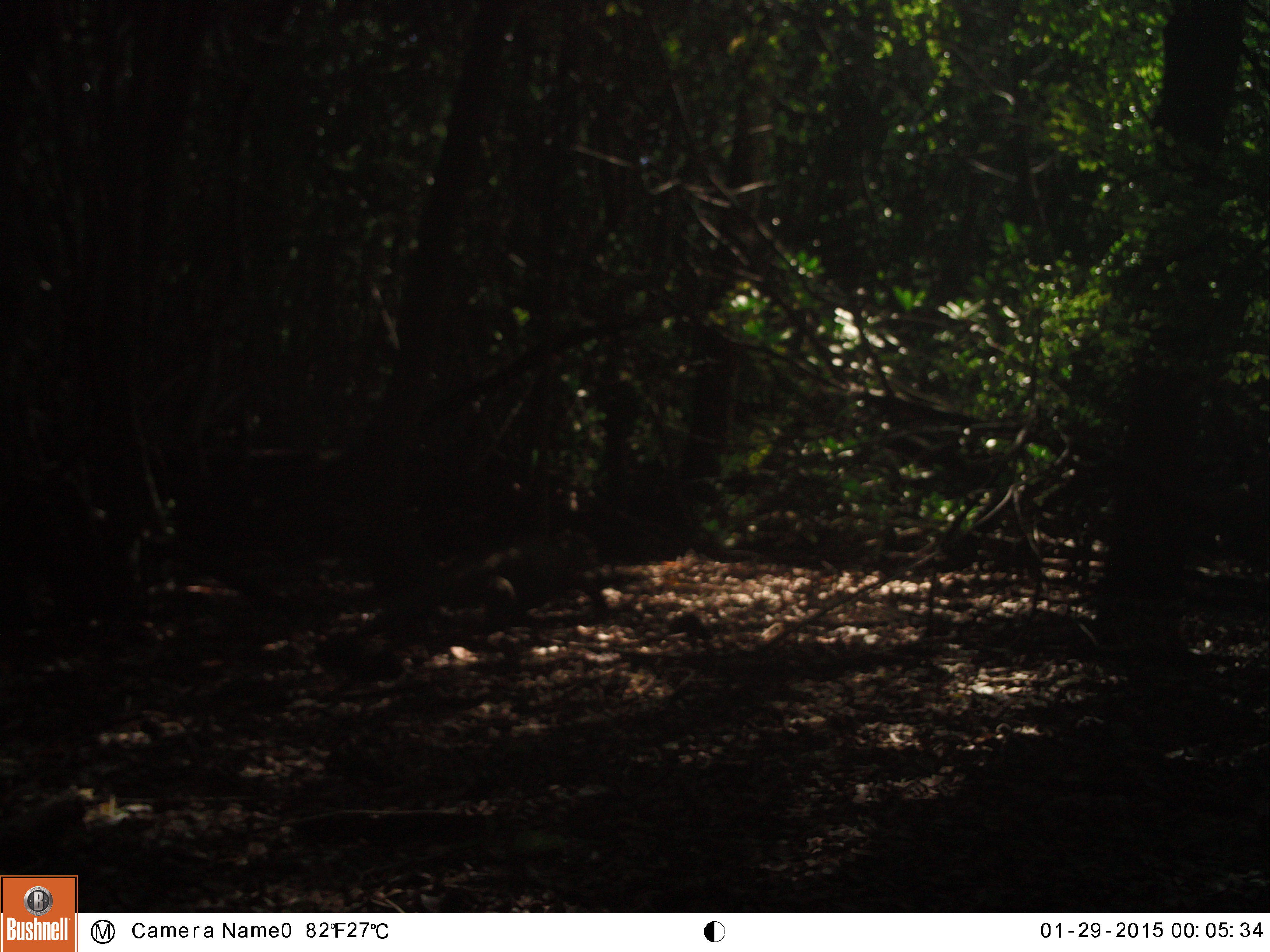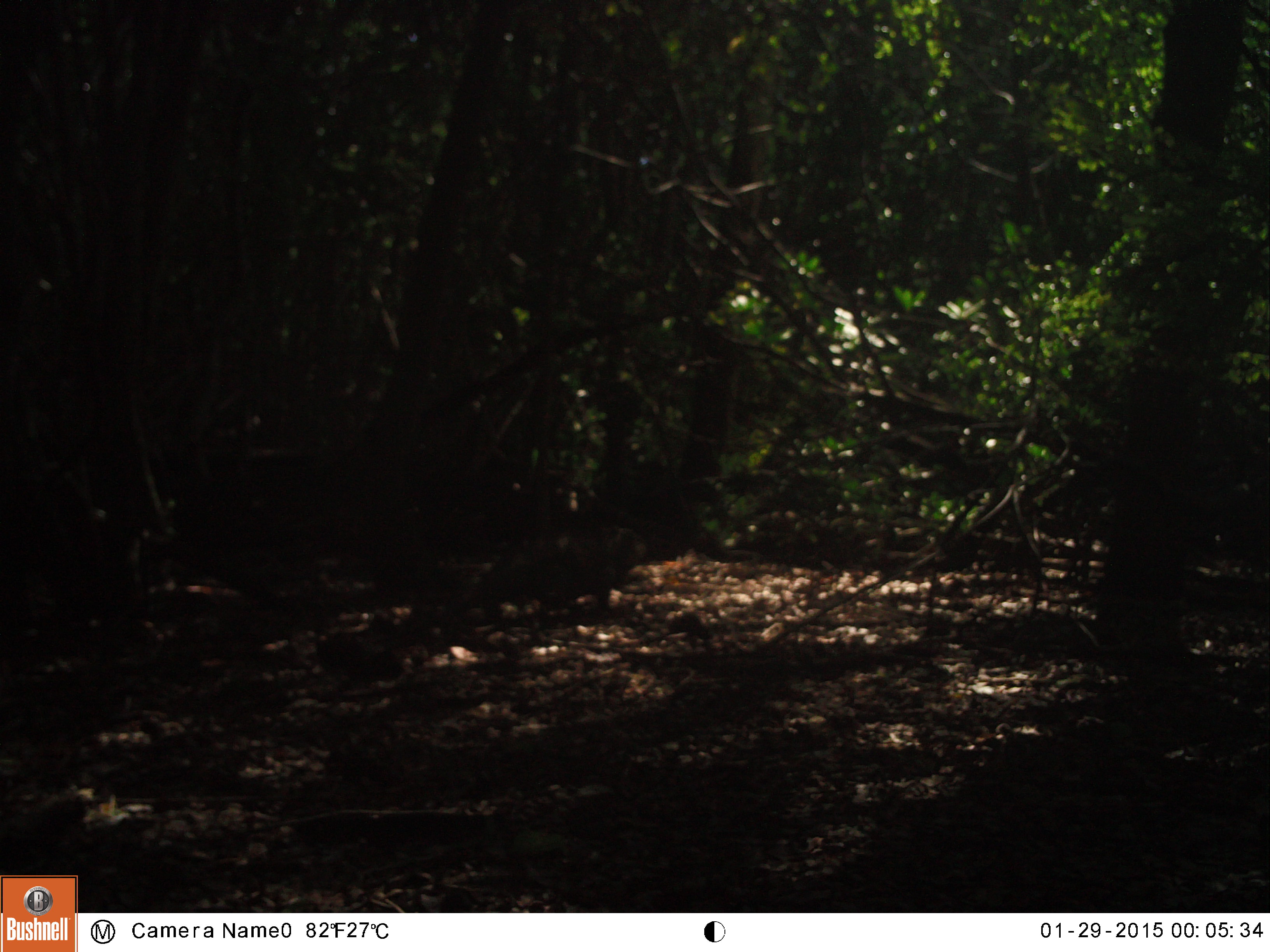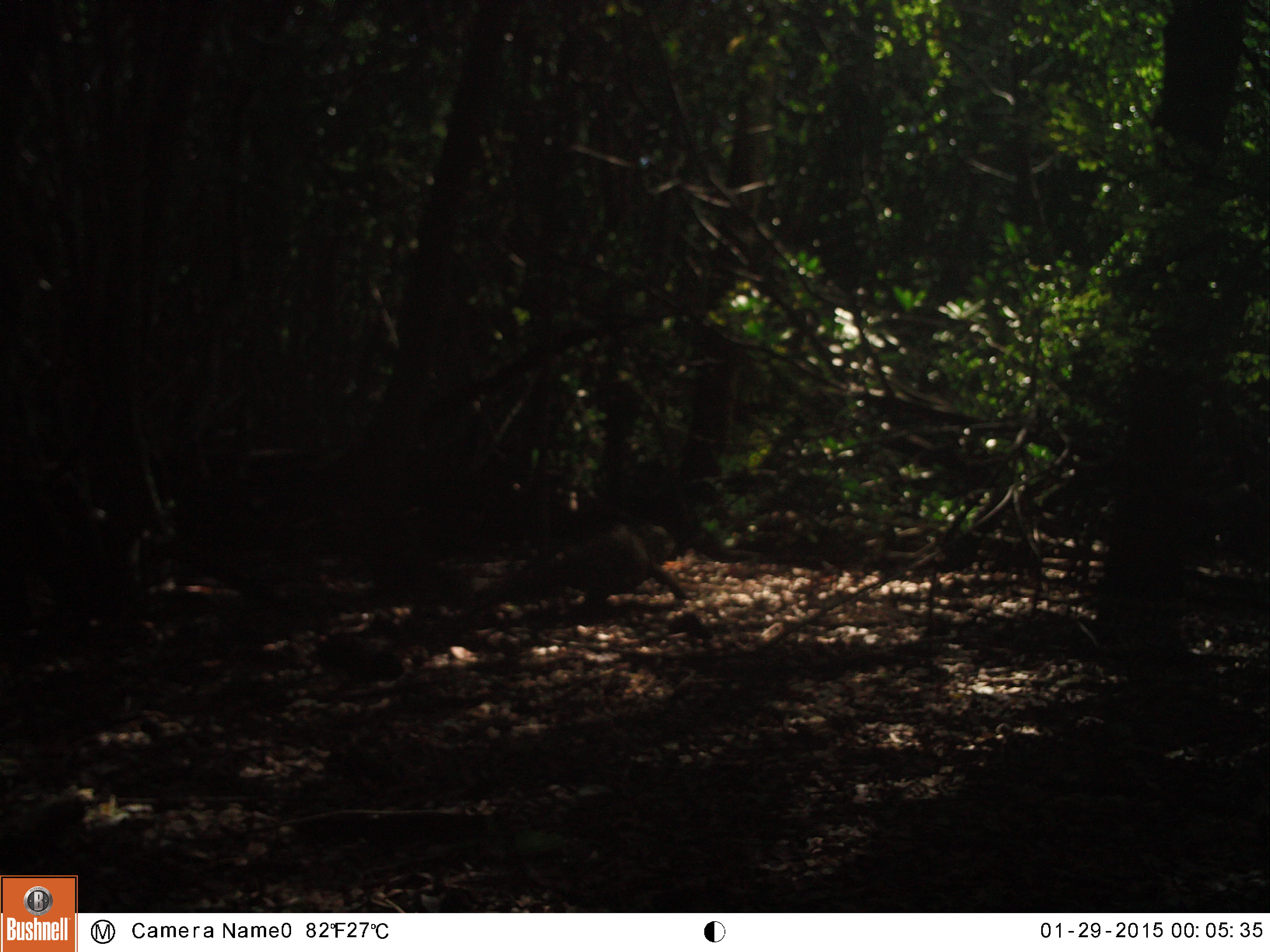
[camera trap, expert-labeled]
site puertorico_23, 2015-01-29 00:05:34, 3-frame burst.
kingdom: Animalia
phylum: Chordata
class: Reptilia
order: Squamata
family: Iguanidae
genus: Iguana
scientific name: Iguana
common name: typical iguanas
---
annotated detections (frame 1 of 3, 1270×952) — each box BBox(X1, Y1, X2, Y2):
iguana: BBox(371, 523, 617, 646)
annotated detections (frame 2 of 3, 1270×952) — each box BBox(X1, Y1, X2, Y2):
iguana: BBox(454, 516, 648, 622)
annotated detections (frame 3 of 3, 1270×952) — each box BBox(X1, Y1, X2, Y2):
iguana: BBox(499, 522, 682, 619)